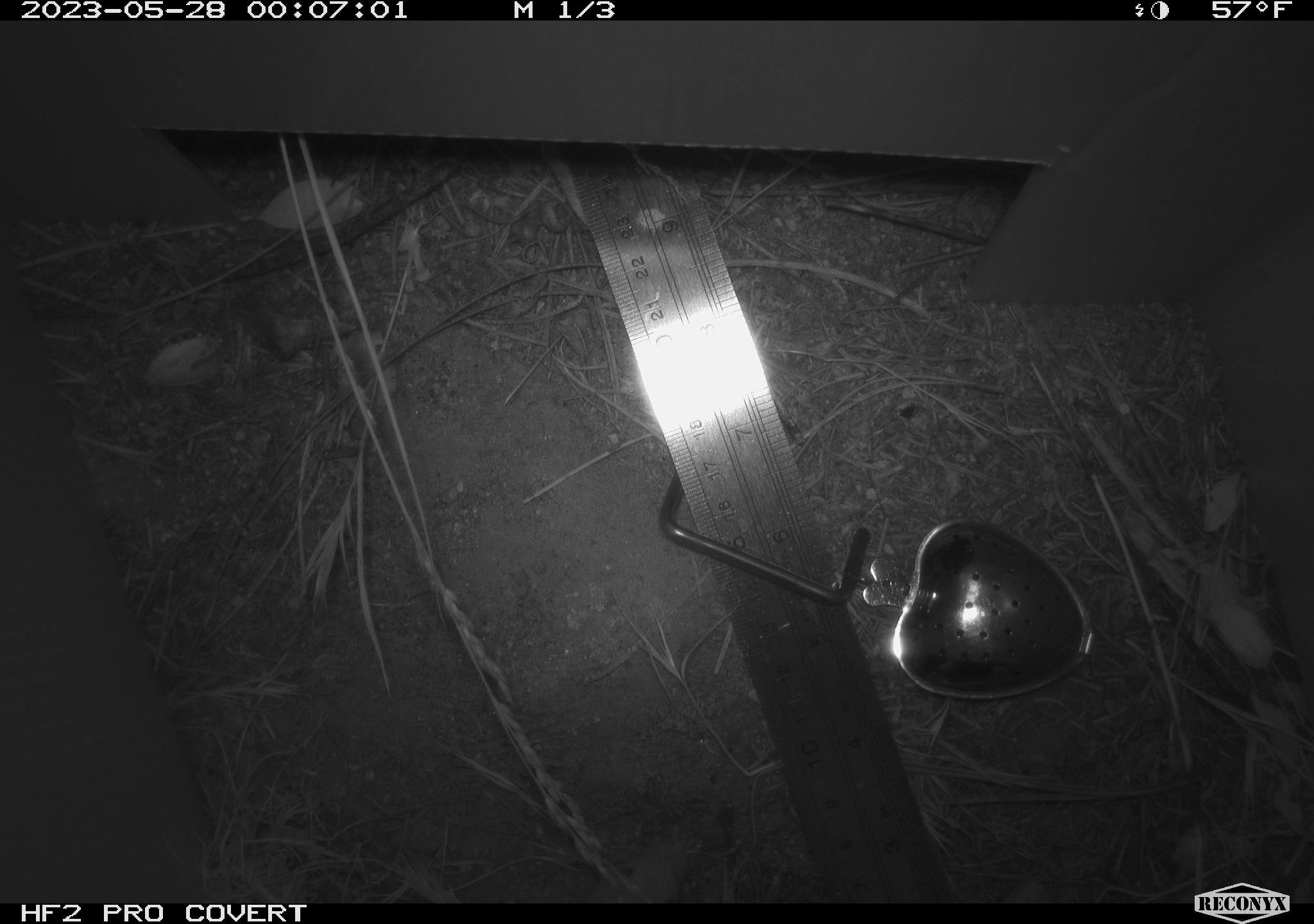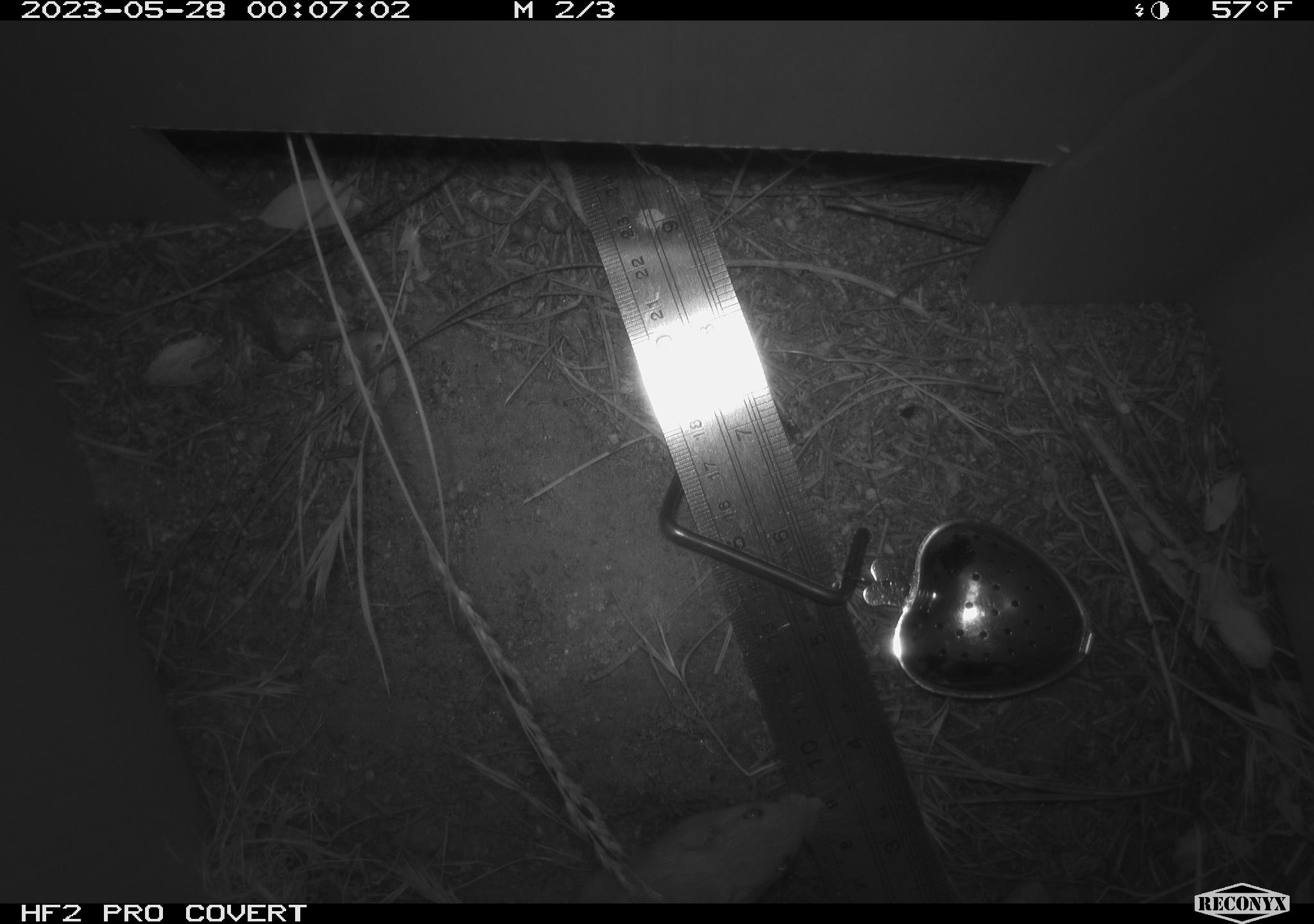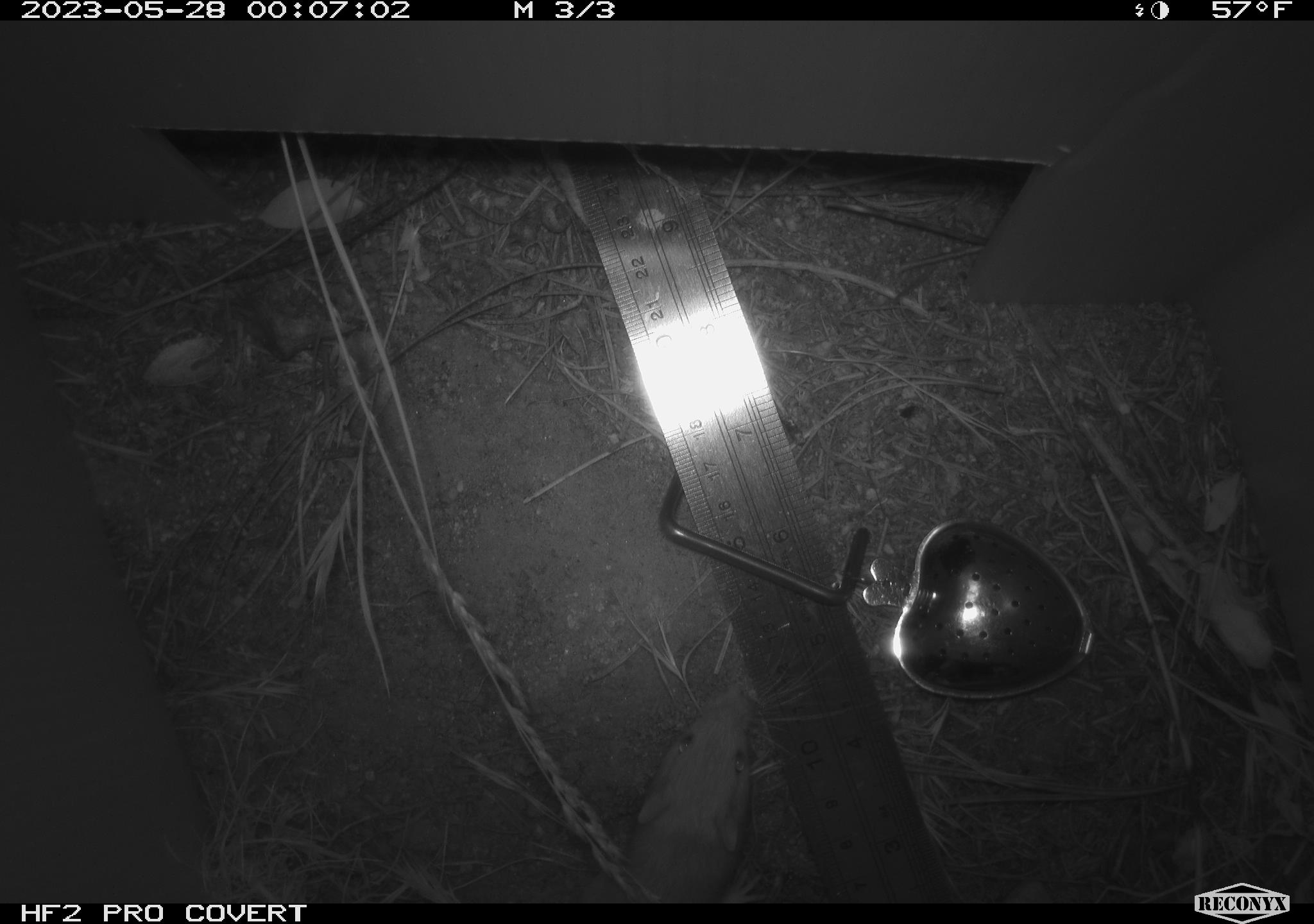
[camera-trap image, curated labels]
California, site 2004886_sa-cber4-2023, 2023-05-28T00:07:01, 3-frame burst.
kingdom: Animalia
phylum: Chordata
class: Mammalia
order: Rodentia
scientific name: Rodentia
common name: mouse species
Mouse species (Rodentia).